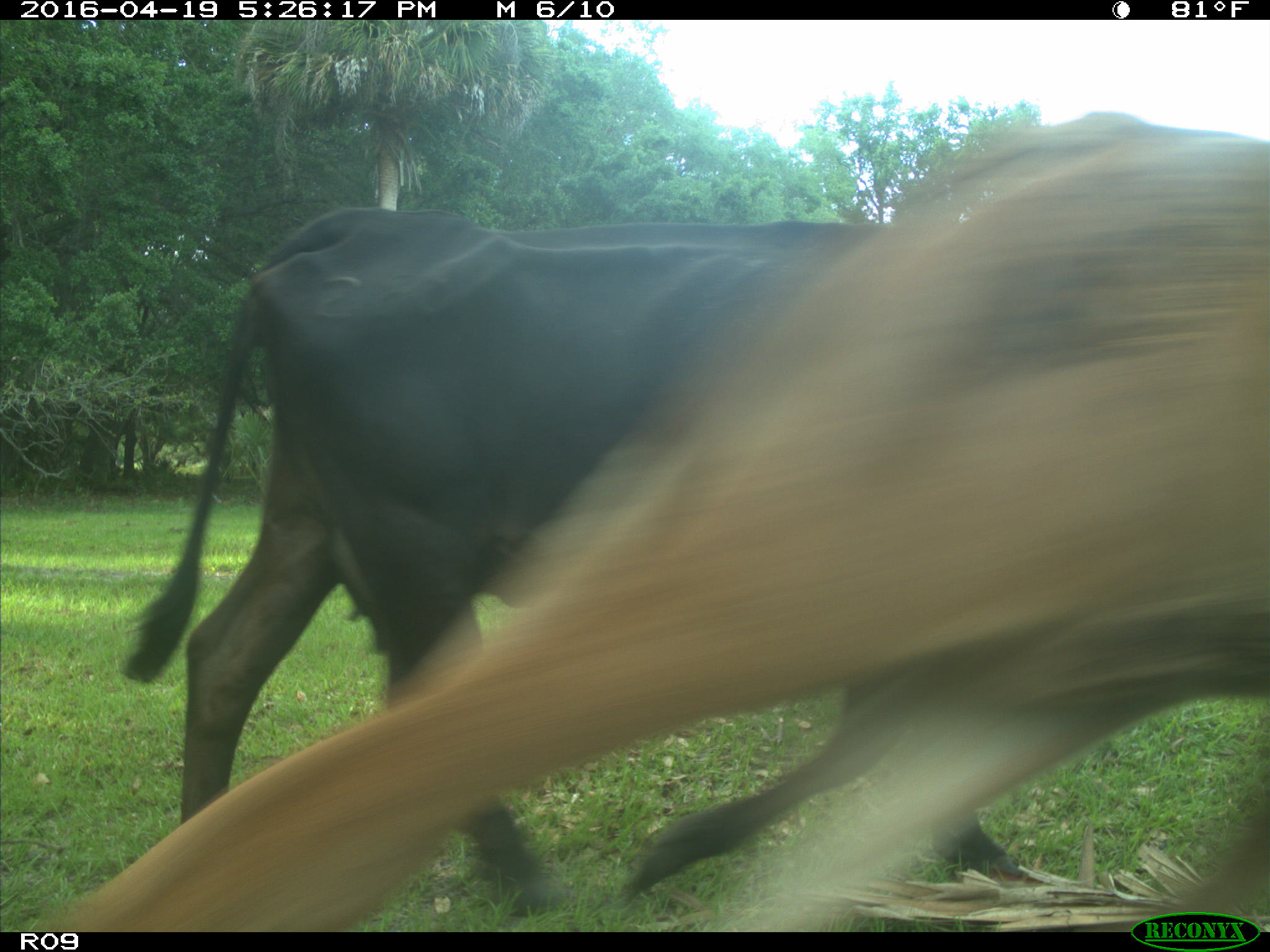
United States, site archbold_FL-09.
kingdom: Animalia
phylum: Chordata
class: Mammalia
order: Artiodactyla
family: Bovidae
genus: Bos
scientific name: Bos taurus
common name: domestic cow